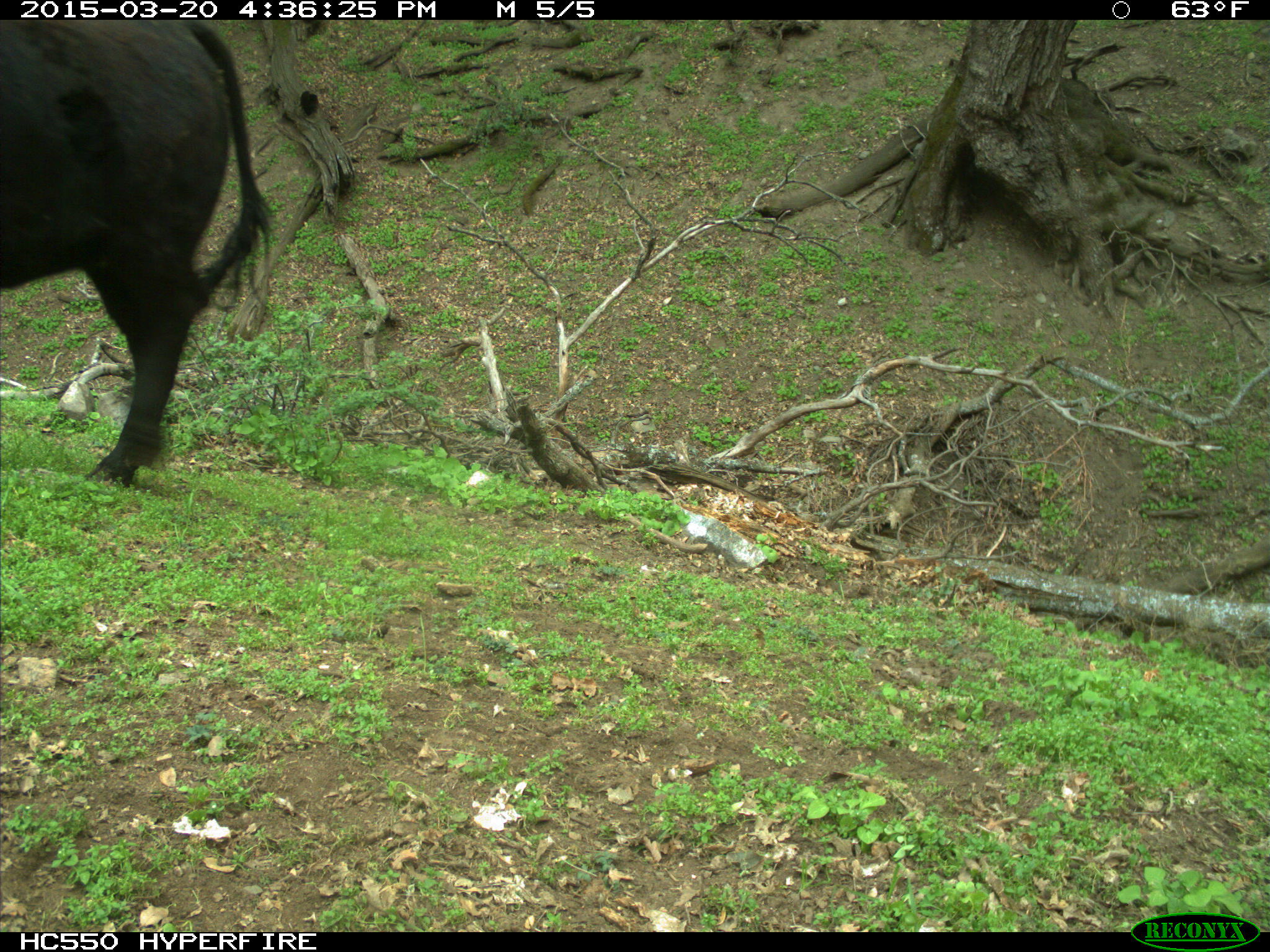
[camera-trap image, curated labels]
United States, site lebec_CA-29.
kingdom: Animalia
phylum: Chordata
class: Mammalia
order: Artiodactyla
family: Bovidae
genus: Bos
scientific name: Bos taurus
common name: domestic cow